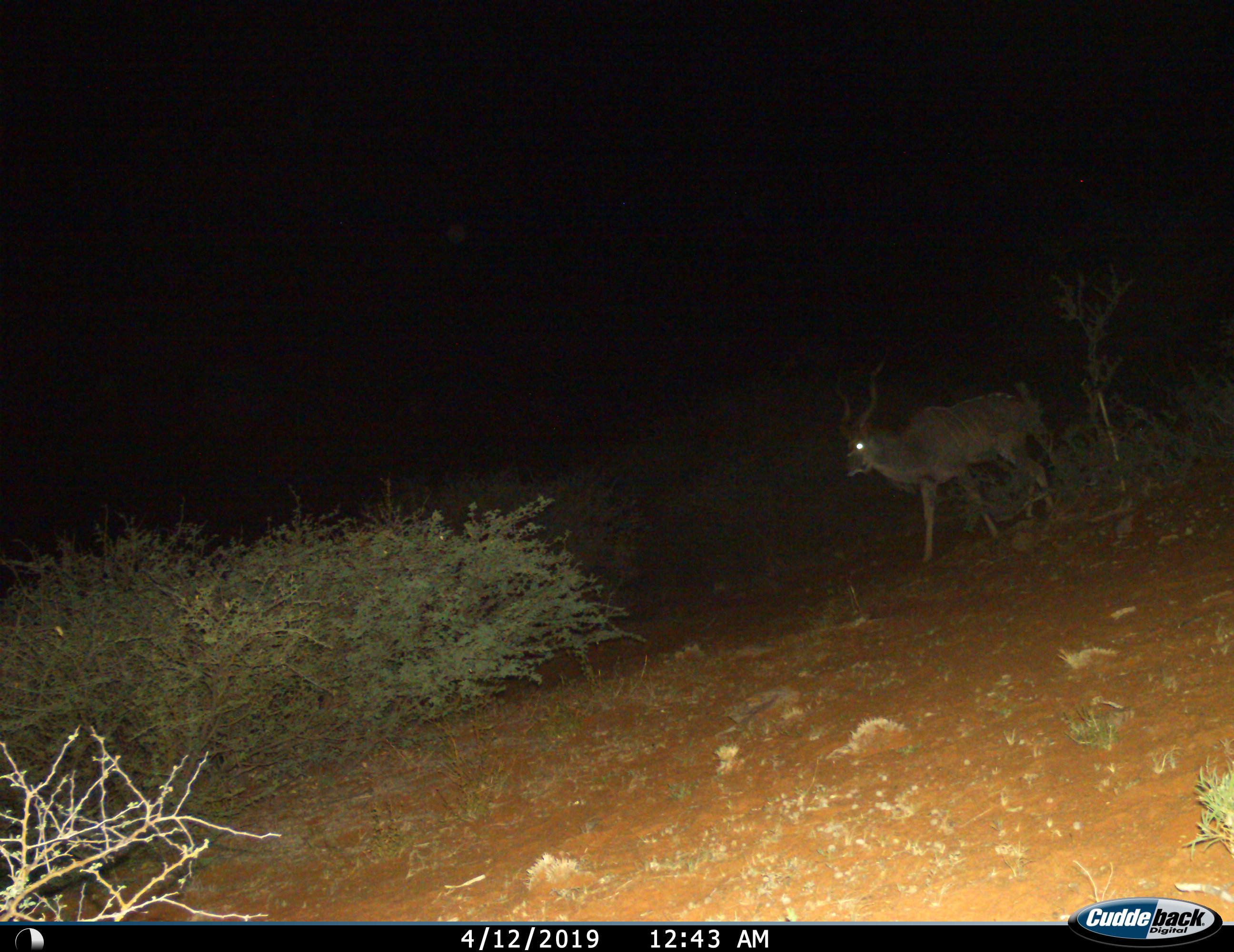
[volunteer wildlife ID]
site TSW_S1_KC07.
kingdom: Animalia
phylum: Chordata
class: Mammalia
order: Artiodactyla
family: Bovidae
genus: Tragelaphus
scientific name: Tragelaphus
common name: kudu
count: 1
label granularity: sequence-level